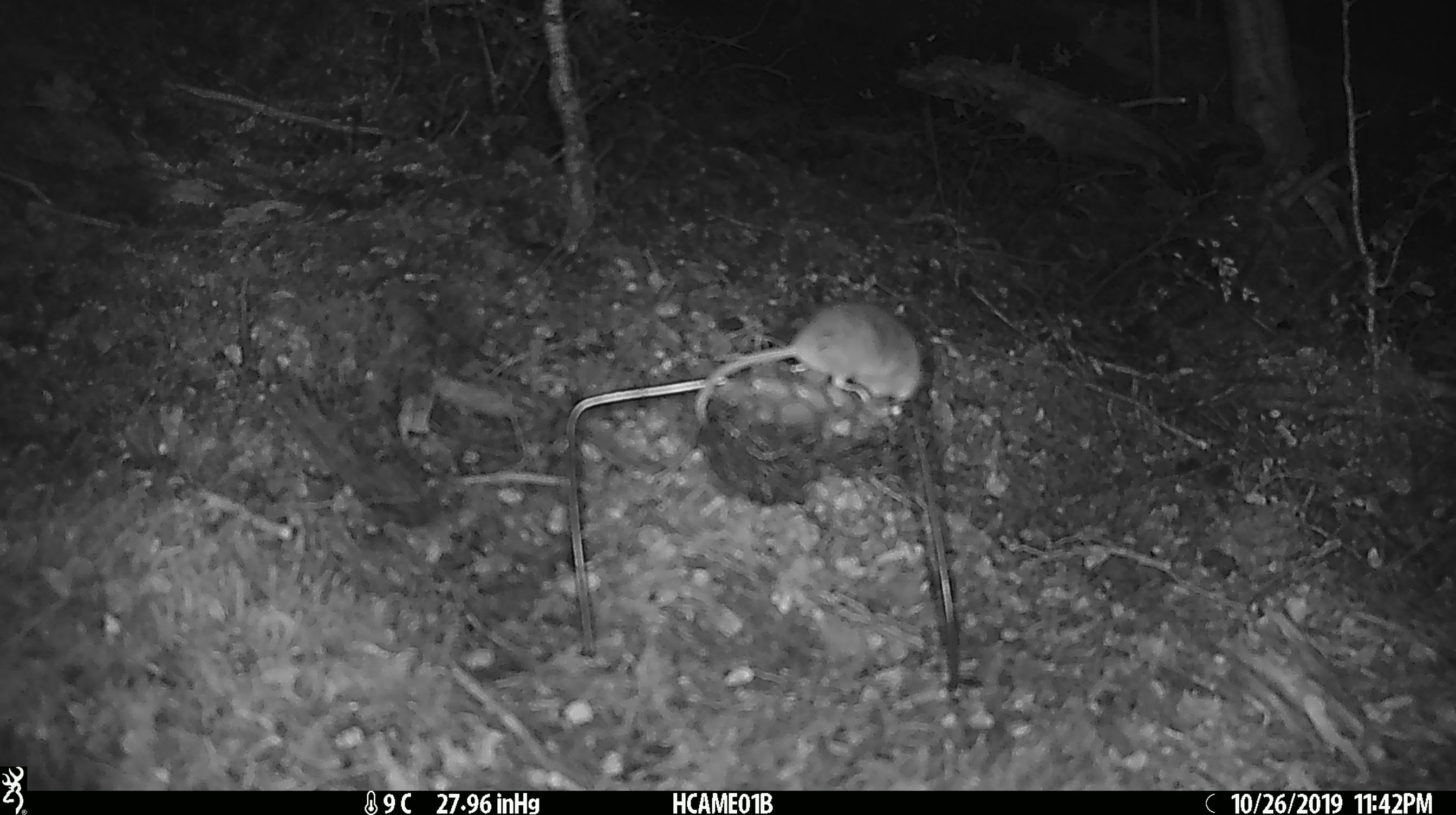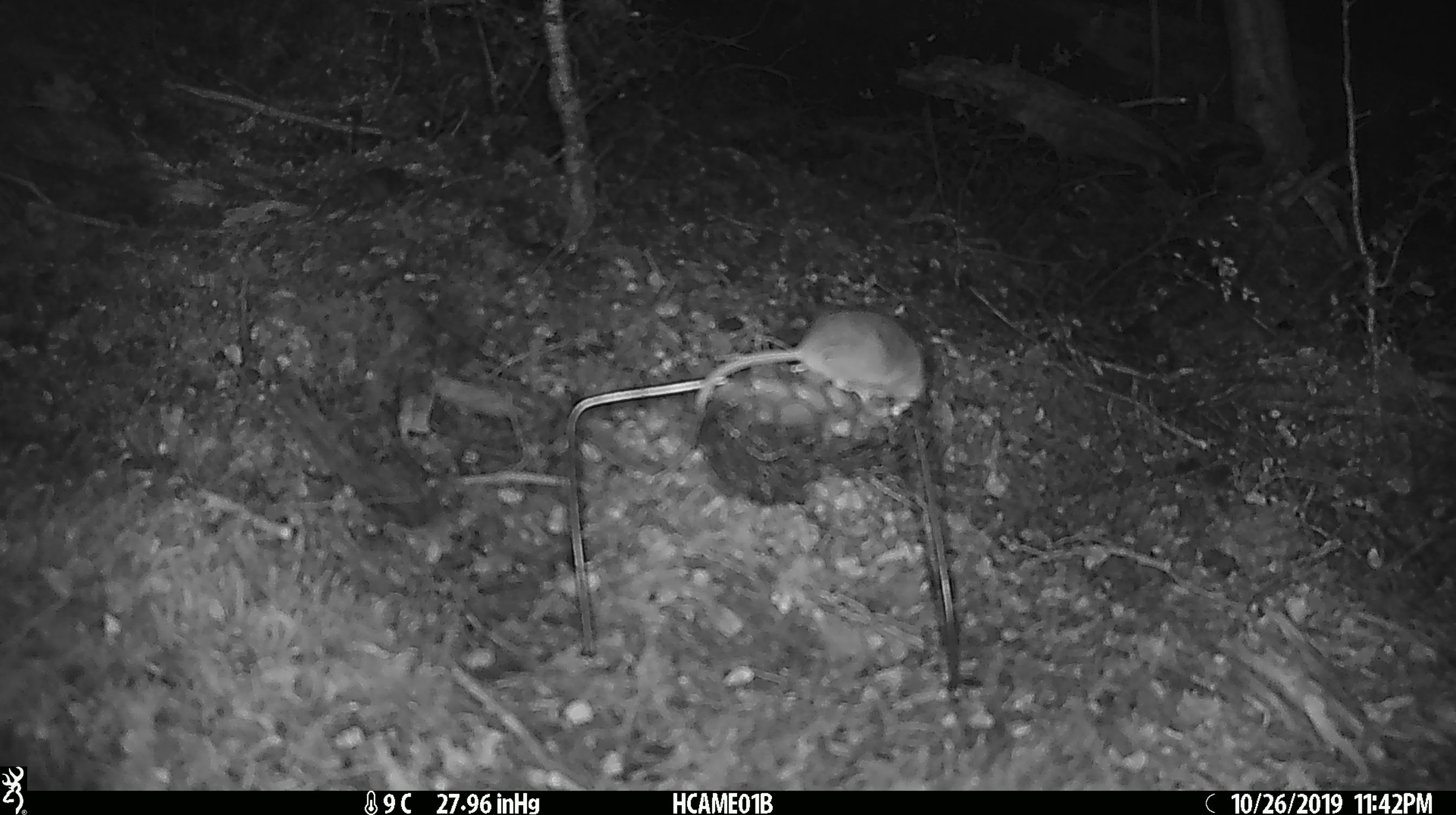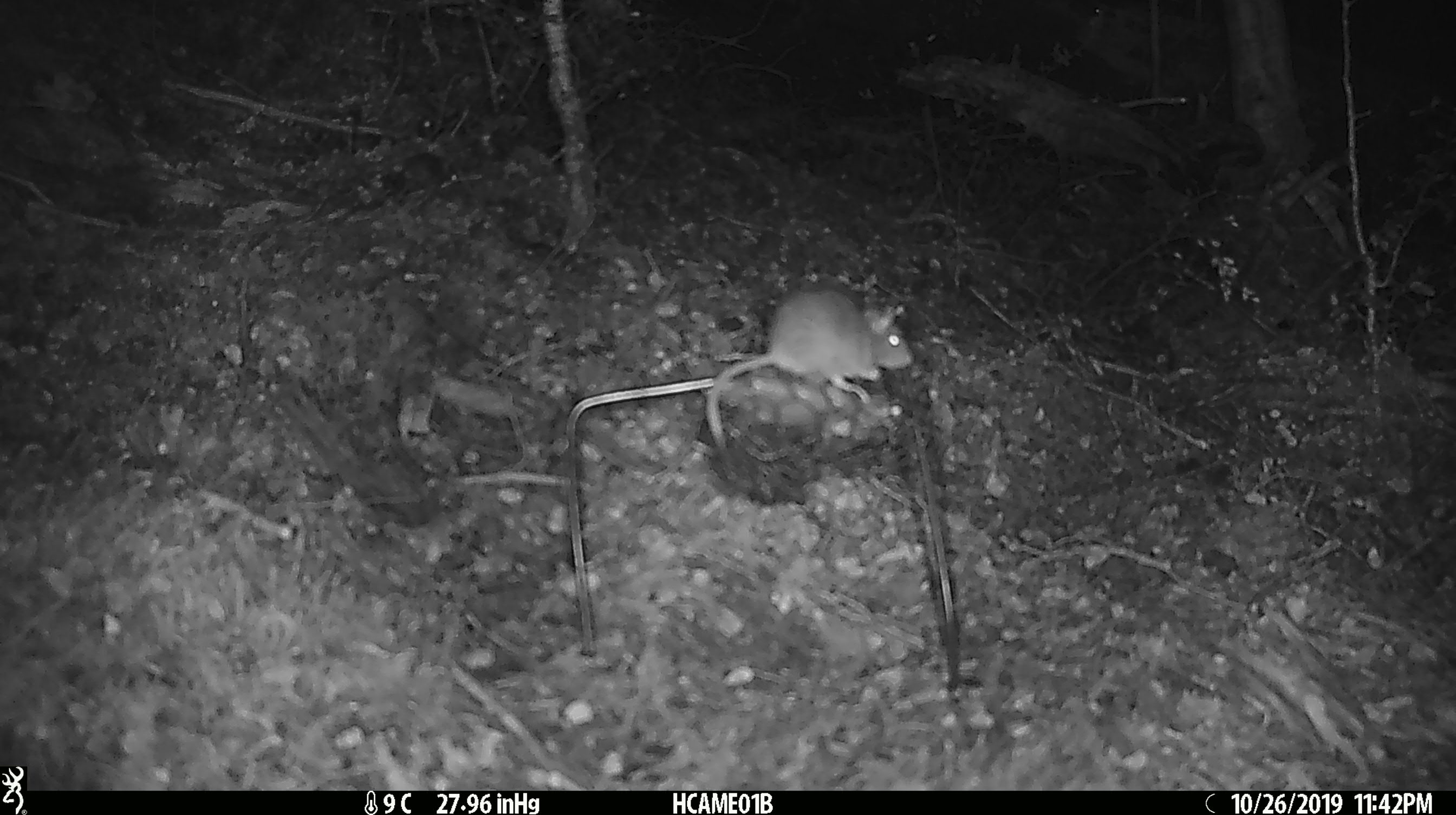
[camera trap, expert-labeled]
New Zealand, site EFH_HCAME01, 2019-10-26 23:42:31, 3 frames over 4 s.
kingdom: Animalia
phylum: Chordata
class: Mammalia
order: Rodentia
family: Muridae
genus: Mus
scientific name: Mus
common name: mouse